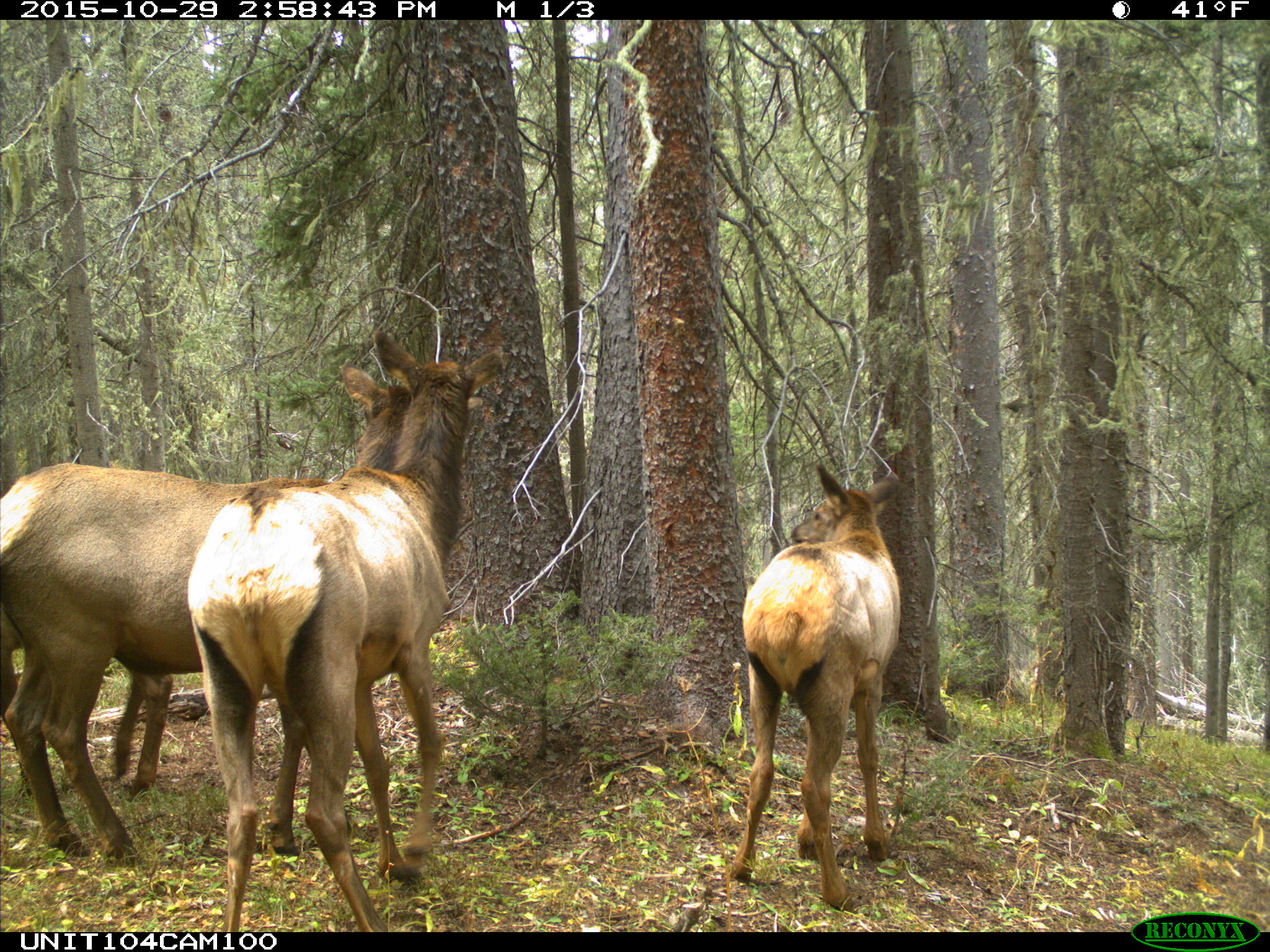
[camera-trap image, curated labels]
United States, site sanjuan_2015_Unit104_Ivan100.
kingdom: Animalia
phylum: Chordata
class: Mammalia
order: Artiodactyla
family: Cervidae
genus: Cervus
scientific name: Cervus elaphus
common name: red deer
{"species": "Cervus elaphus (red deer)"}